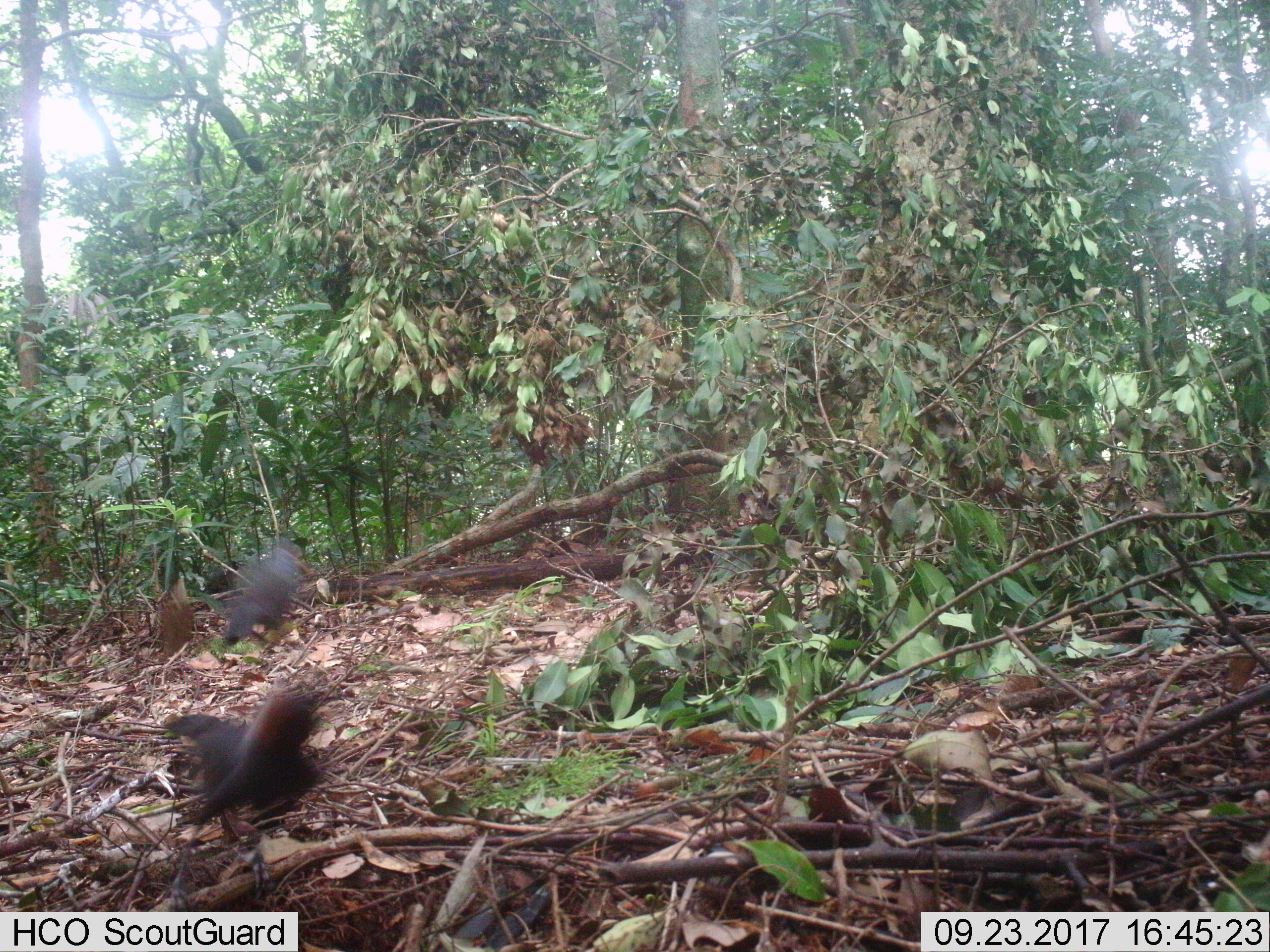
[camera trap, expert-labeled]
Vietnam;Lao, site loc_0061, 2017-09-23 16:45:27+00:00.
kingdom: Animalia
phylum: Chordata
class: Aves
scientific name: Aves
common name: bird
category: unidentified bird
Unidentified bird (bird) (Aves). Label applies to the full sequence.